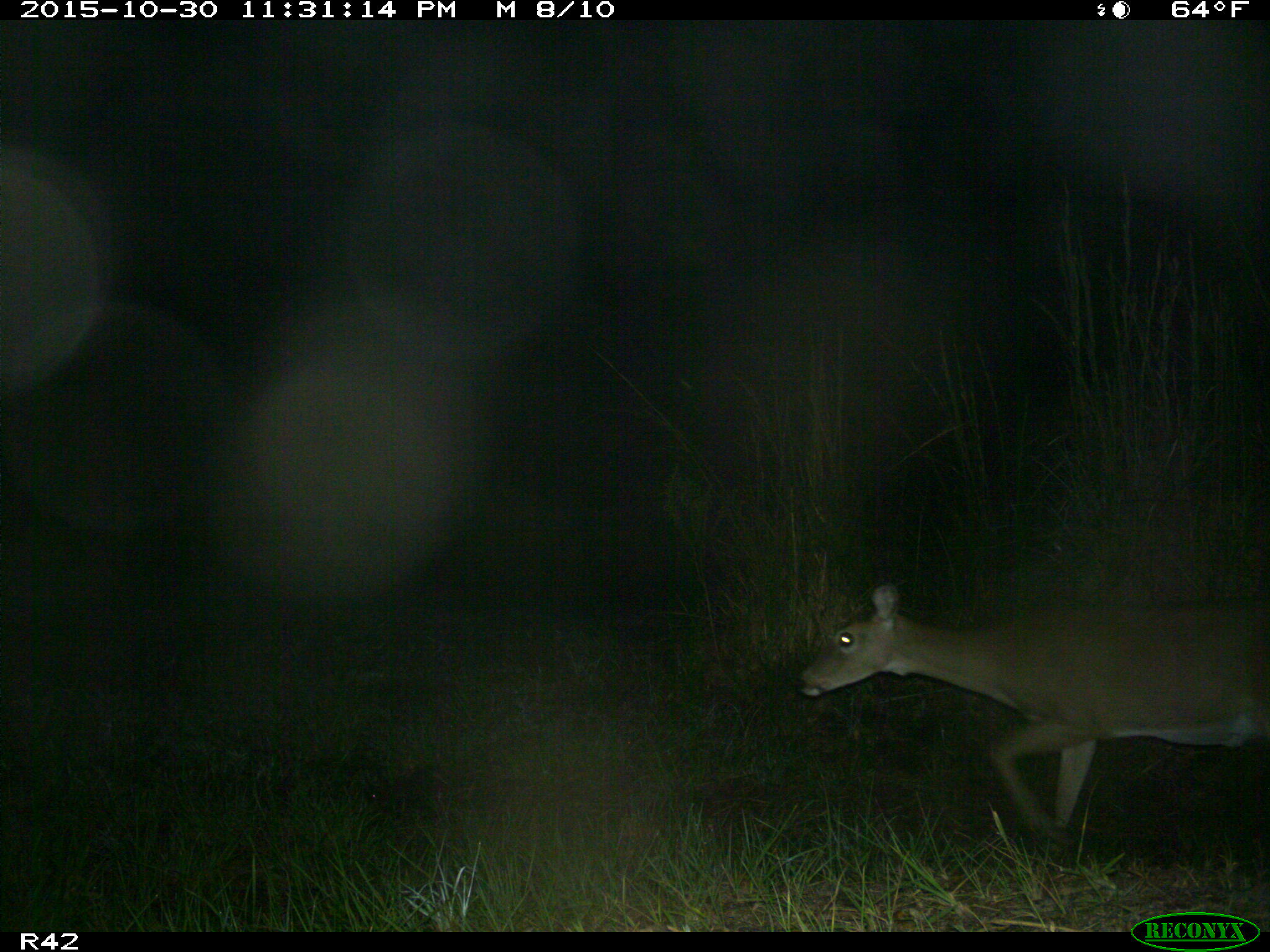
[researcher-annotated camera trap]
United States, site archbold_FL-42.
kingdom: Animalia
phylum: Chordata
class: Mammalia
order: Artiodactyla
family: Cervidae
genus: Odocoileus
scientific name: Odocoileus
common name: deer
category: unidentified deer